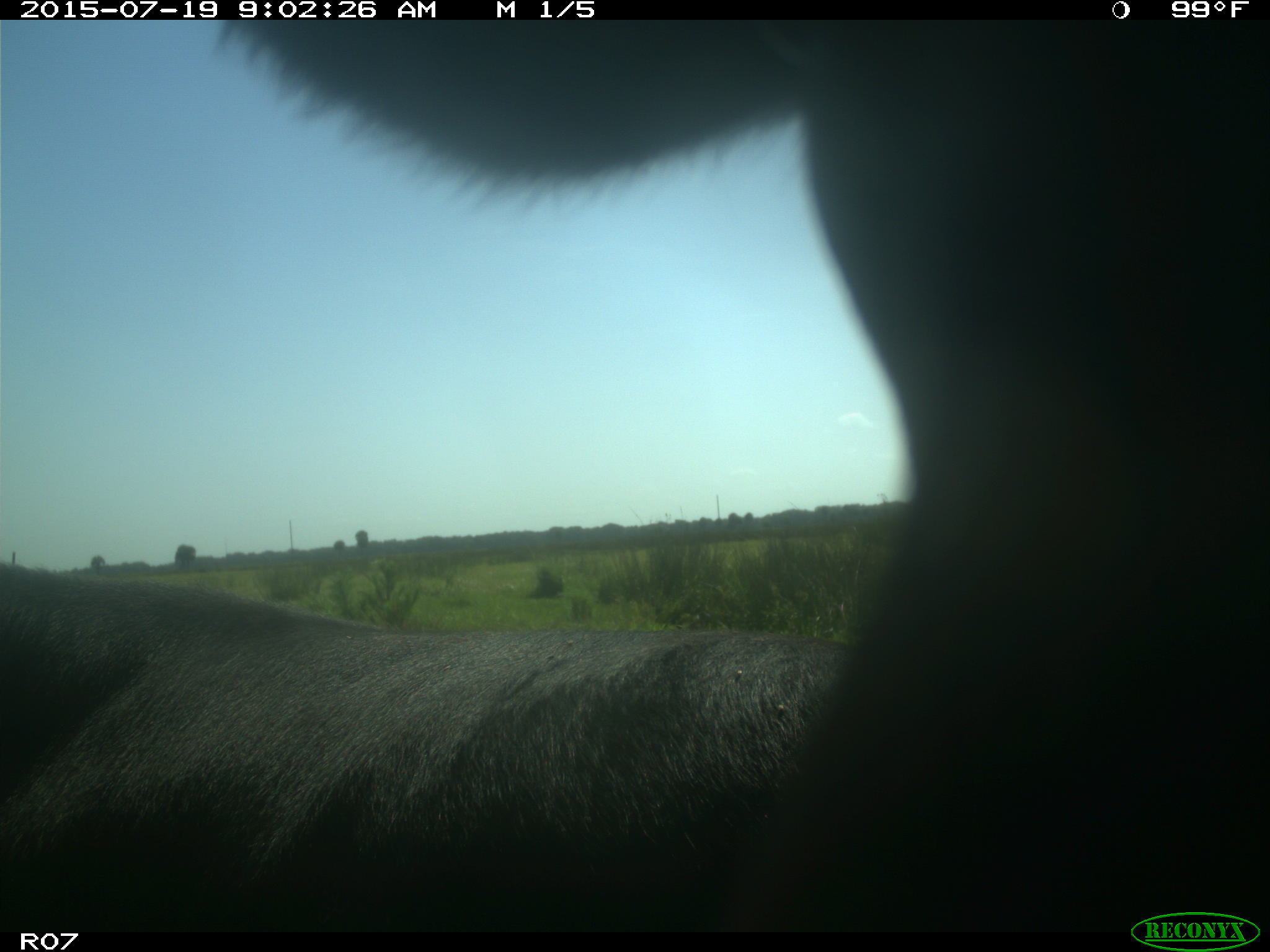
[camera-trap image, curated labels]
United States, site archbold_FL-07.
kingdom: Animalia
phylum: Chordata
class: Mammalia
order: Artiodactyla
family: Bovidae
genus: Bos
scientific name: Bos taurus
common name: domestic cow